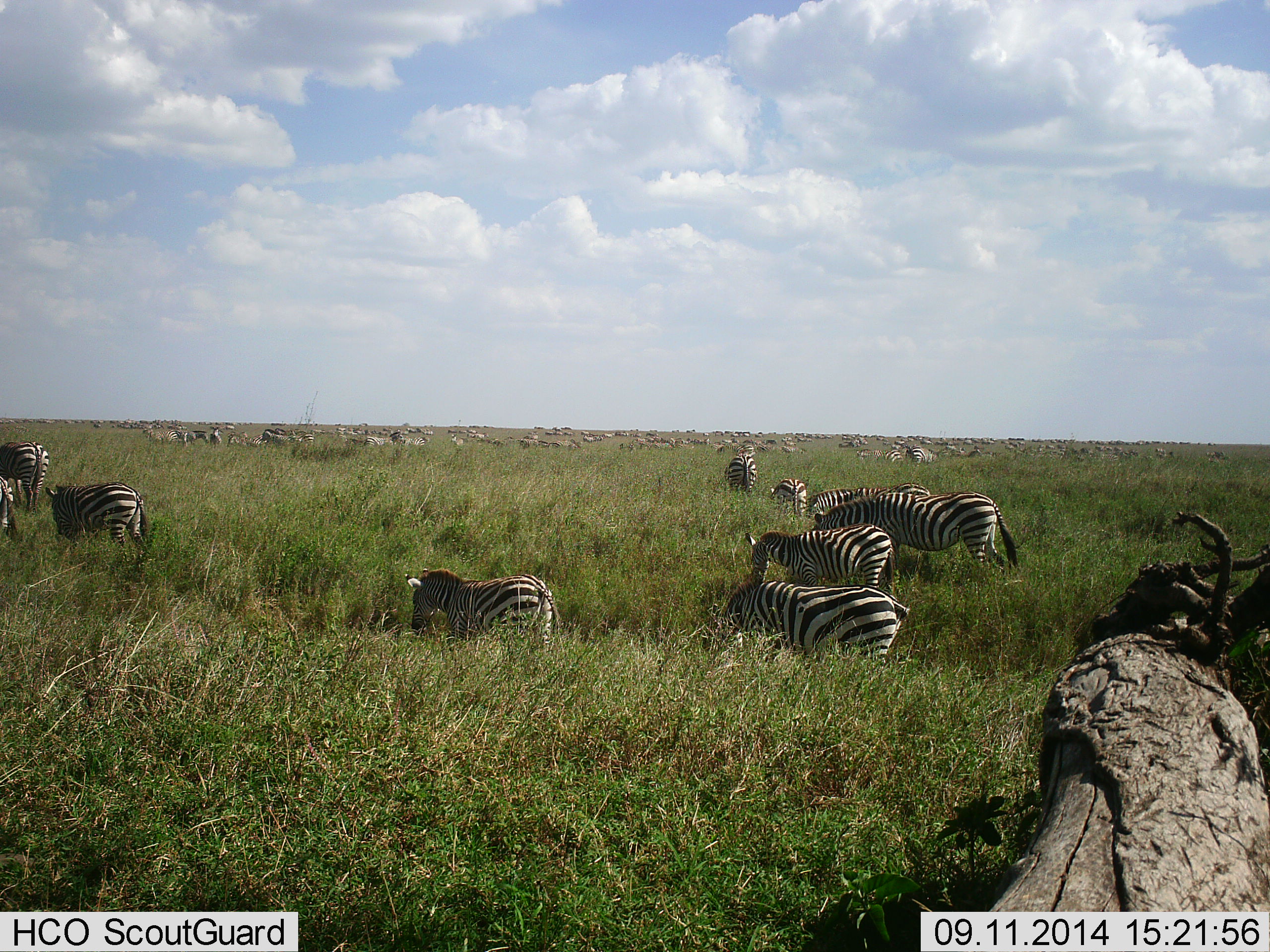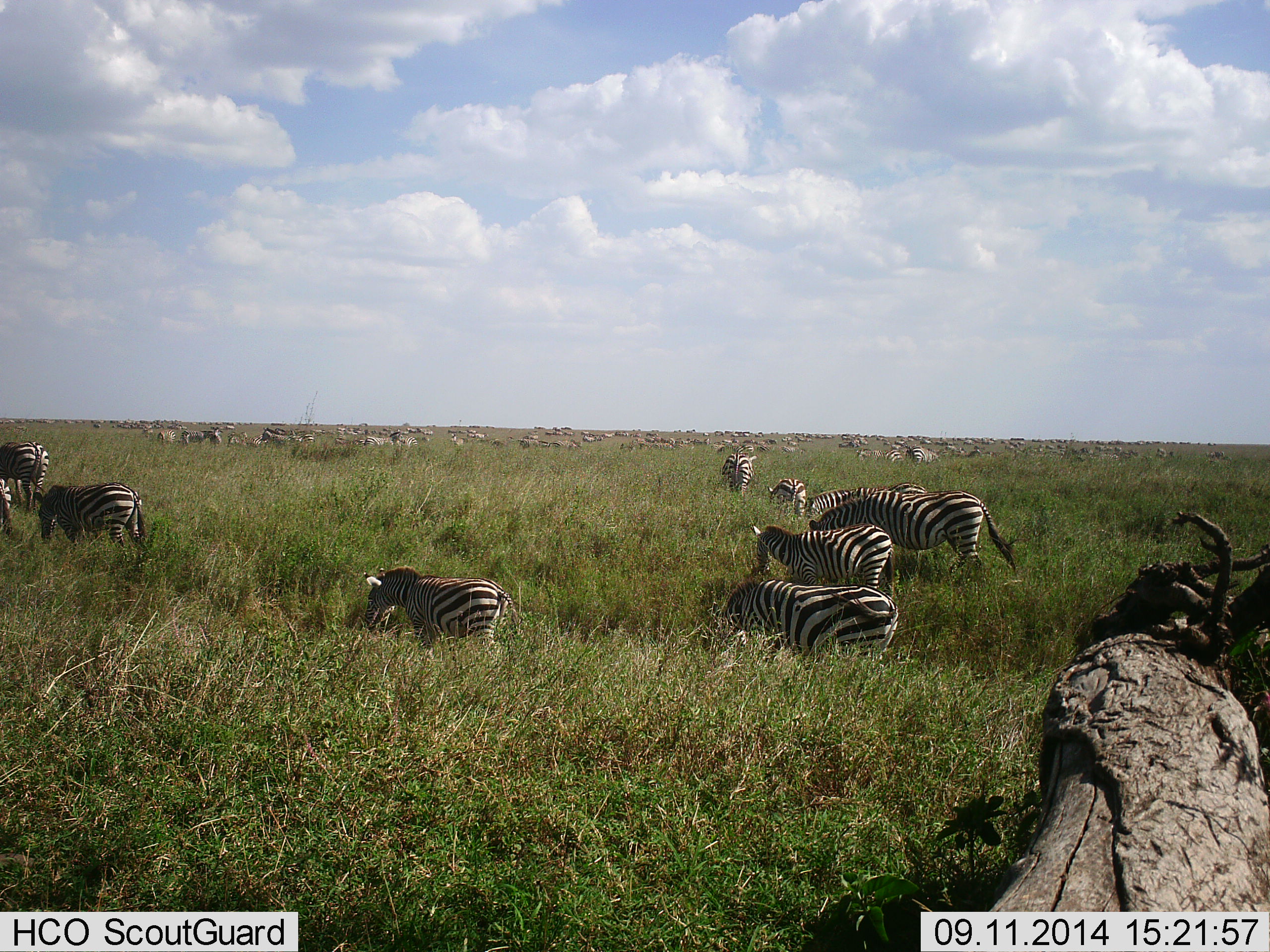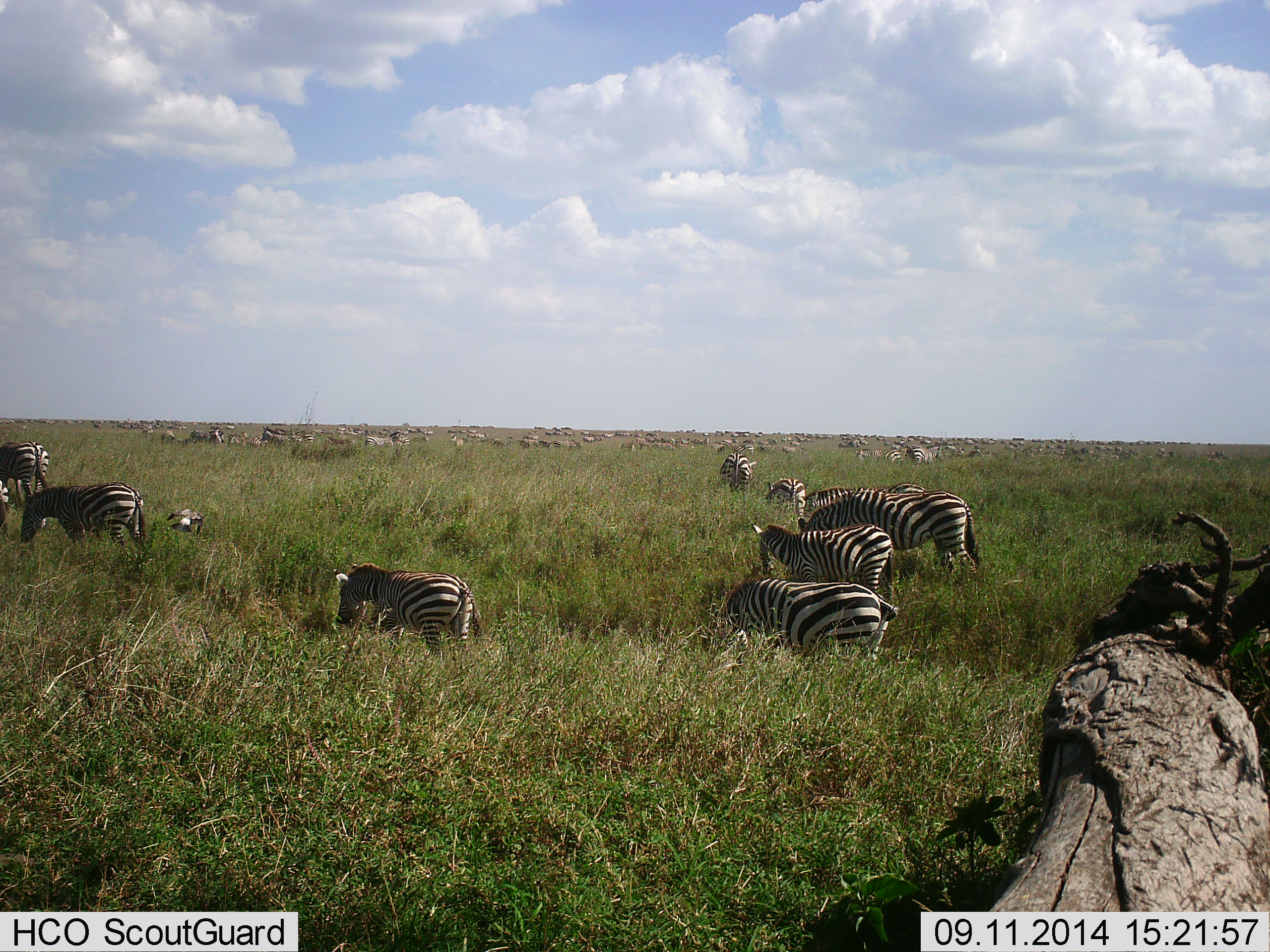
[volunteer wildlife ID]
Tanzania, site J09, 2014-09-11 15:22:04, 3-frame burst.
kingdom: Animalia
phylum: Chordata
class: Mammalia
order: Perissodactyla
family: Equidae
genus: Equus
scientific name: Equus quagga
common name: plains zebra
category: zebra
Zebra (plains zebra) (Equus quagga), count 11-50. Behavior (volunteer vote fractions): standing 57%, resting 0%, moving 43%, interacting 0%. Young present (vote fraction): 7%. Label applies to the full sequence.